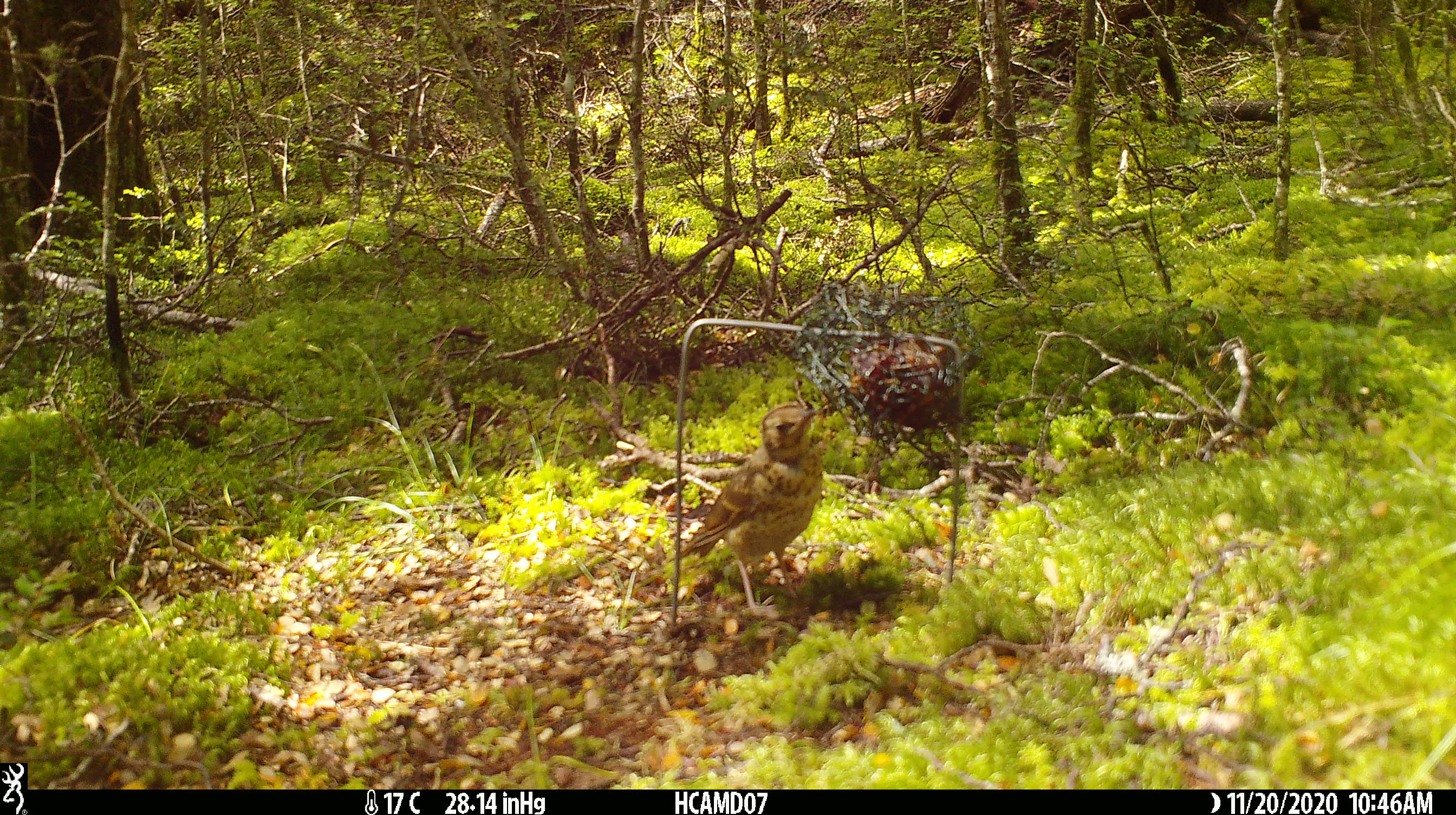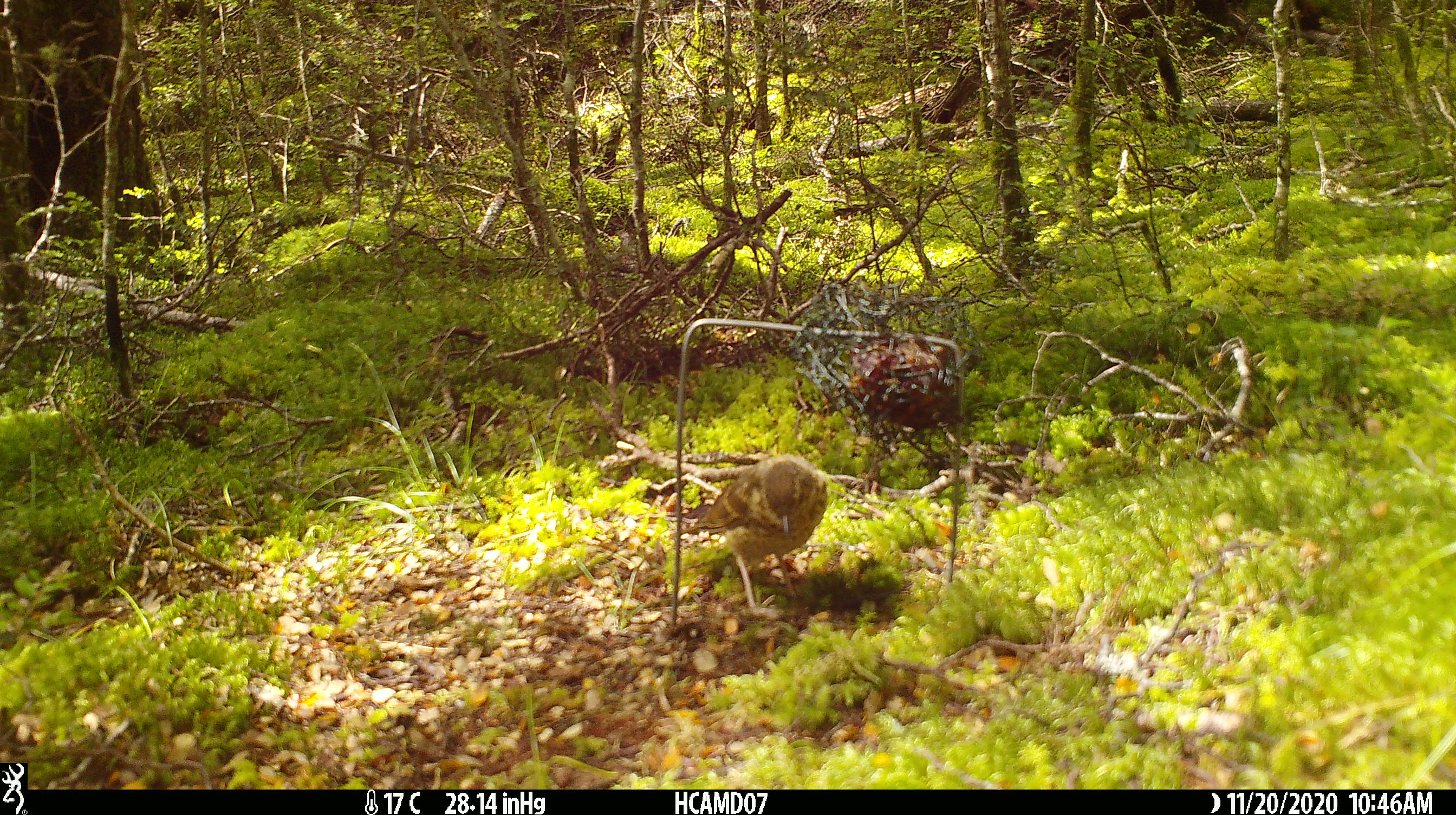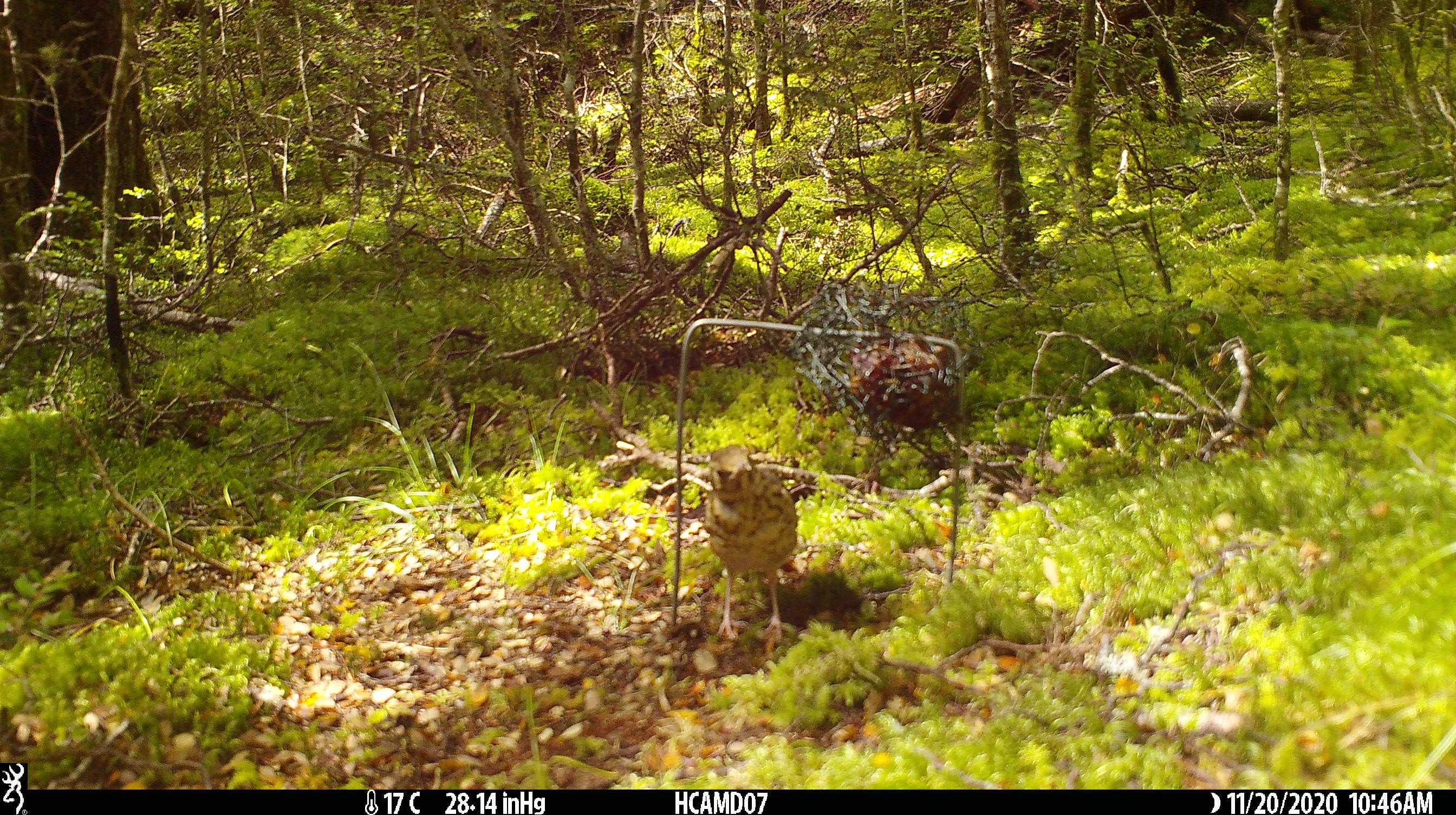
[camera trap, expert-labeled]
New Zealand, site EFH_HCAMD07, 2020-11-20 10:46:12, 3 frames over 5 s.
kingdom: Animalia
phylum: Chordata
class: Aves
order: Passeriformes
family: Turdidae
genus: Turdus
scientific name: Turdus philomelos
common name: song thrush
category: thrush